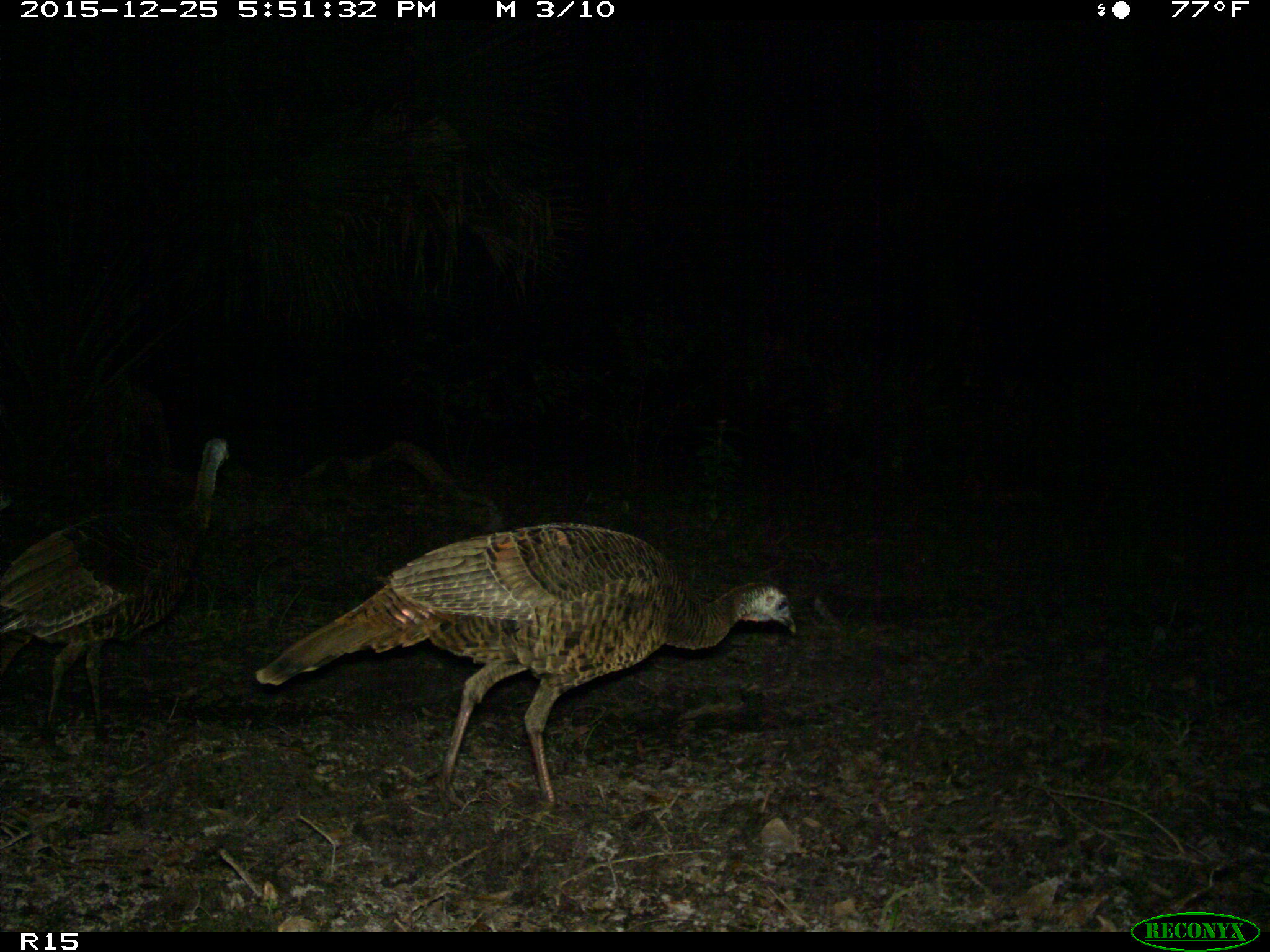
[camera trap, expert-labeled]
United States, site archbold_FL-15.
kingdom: Animalia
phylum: Chordata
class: Aves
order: Galliformes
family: Phasianidae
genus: Meleagris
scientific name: Meleagris gallopavo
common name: wild turkey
Meleagris gallopavo (wild turkey).